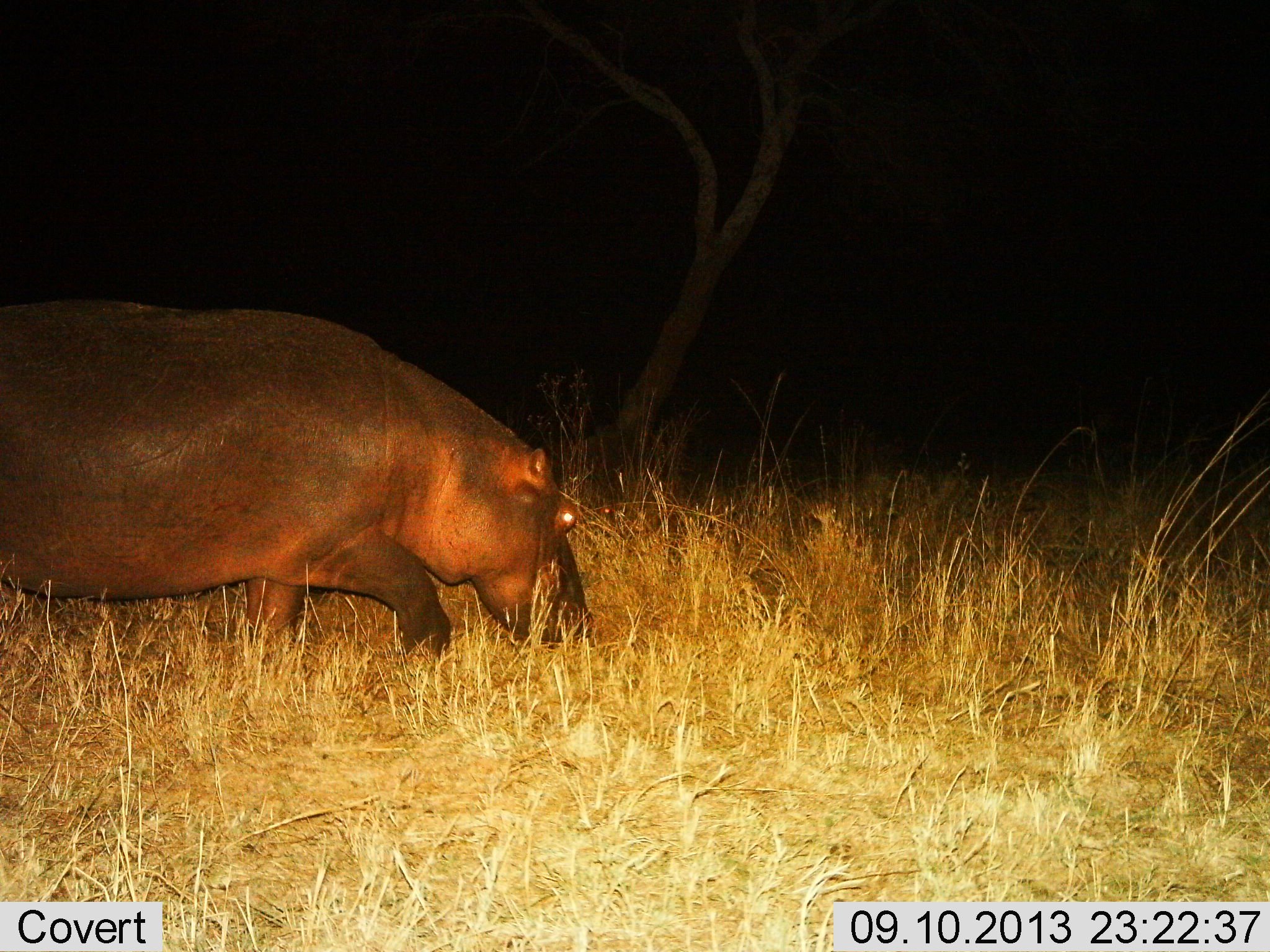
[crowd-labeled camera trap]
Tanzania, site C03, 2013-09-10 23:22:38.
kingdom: Animalia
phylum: Chordata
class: Mammalia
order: Artiodactyla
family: Hippopotamidae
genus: Hippopotamus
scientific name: Hippopotamus amphibius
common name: hippopotamus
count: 1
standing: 18%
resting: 0%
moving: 65%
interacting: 0%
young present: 0%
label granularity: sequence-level